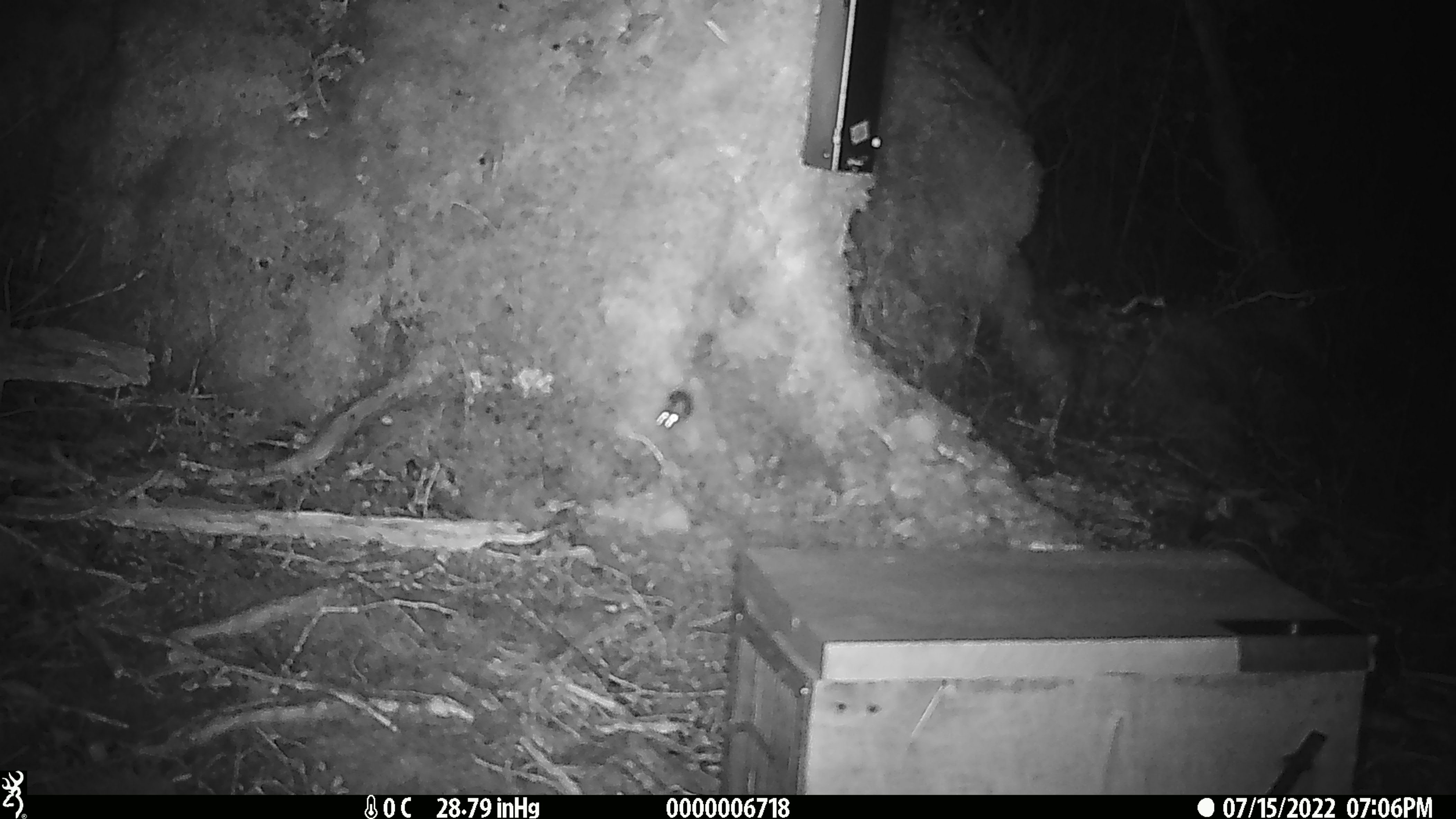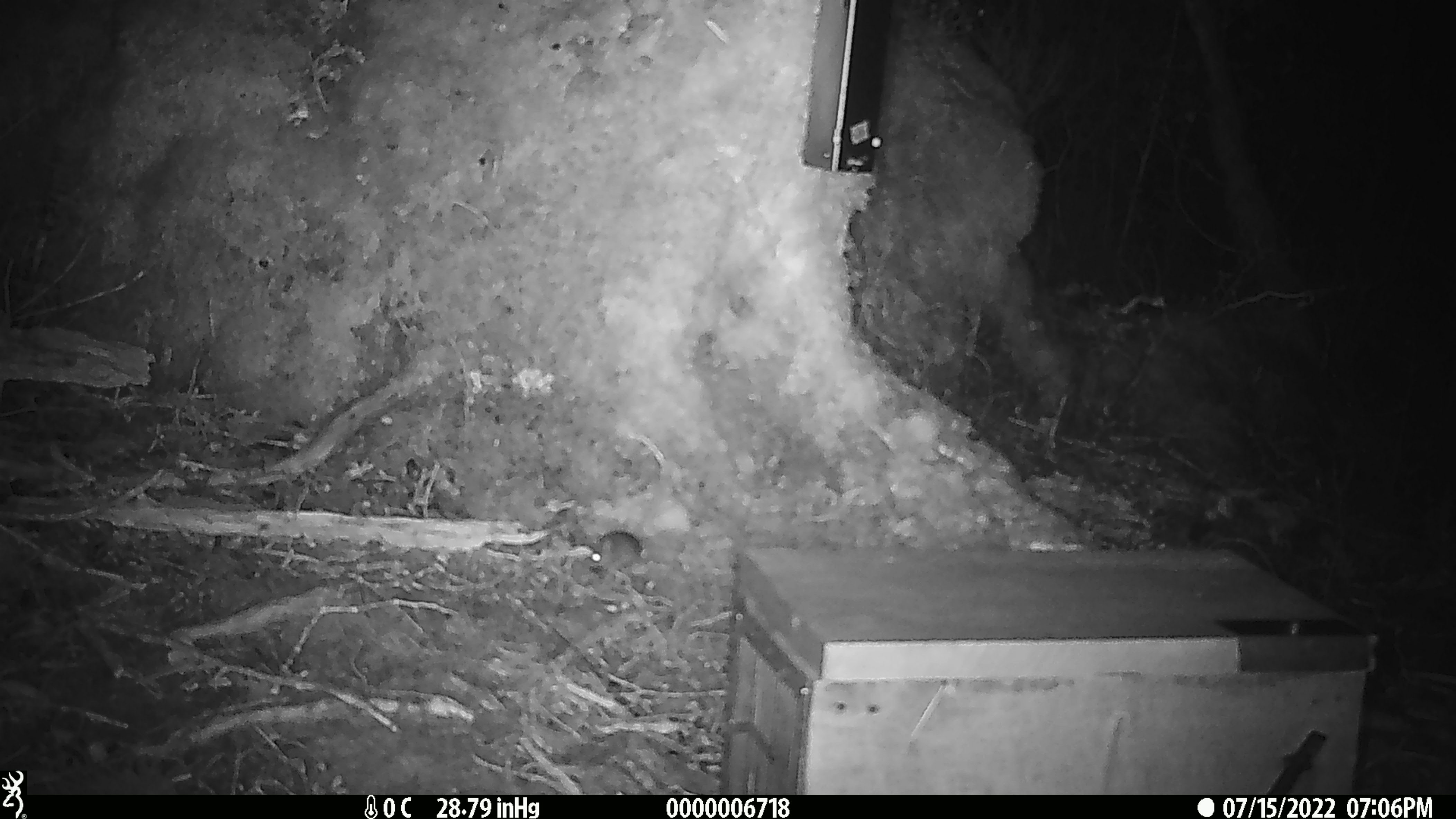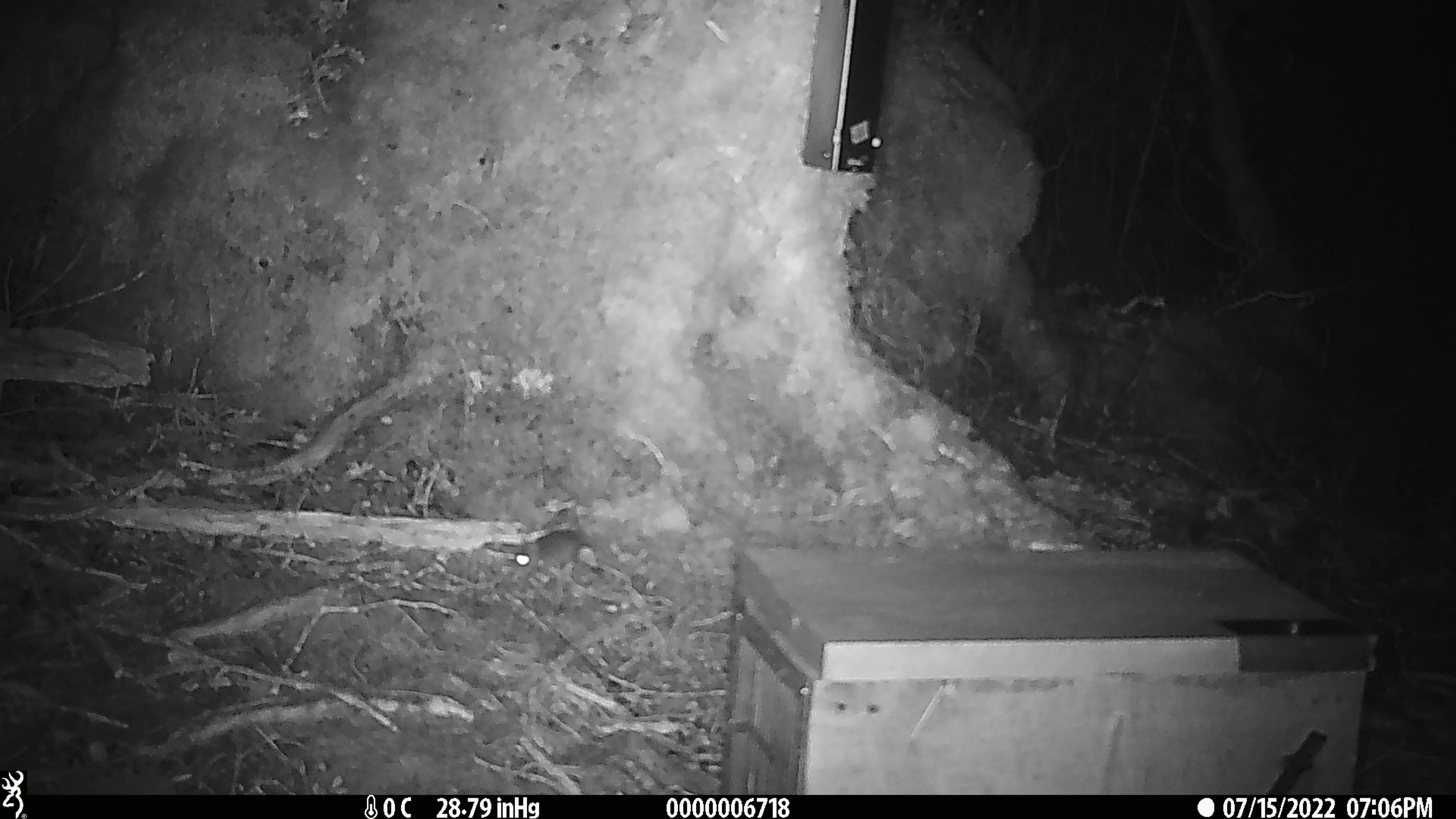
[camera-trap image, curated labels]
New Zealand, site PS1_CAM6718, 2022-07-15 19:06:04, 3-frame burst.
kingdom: Animalia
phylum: Chordata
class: Mammalia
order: Rodentia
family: Muridae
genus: Mus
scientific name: Mus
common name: mouse